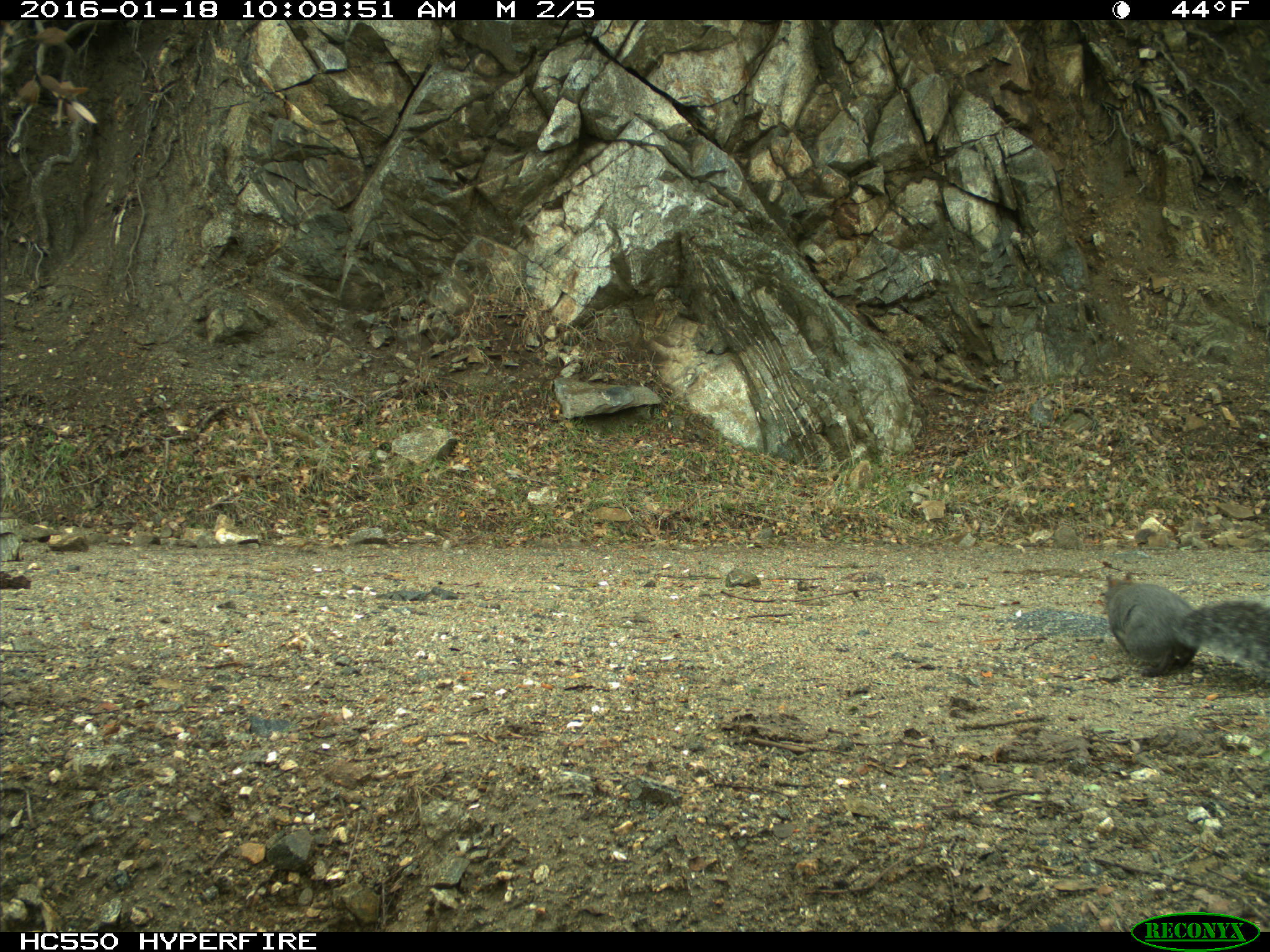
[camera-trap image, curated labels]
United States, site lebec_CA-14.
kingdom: Animalia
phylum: Chordata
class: Mammalia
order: Rodentia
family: Sciuridae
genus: Sciurus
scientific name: Sciurus carolinensis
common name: eastern gray squirrel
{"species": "Sciurus carolinensis (eastern gray squirrel)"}